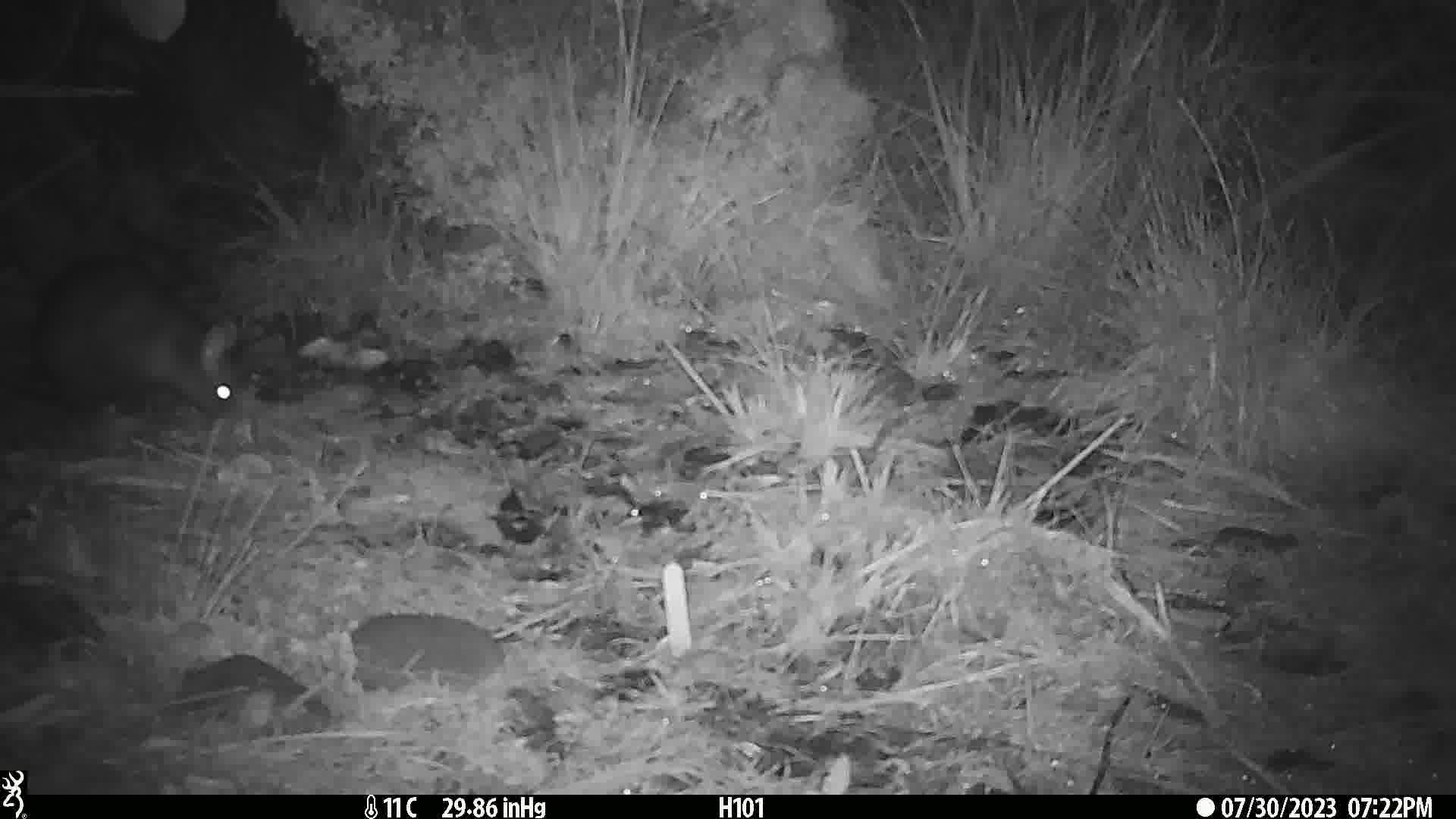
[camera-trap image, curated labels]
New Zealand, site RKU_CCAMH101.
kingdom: Animalia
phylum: Chordata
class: Mammalia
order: Diprotodontia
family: Phalangeridae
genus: Trichosurus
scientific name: Trichosurus vulpecula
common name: common brushtail possum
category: possum